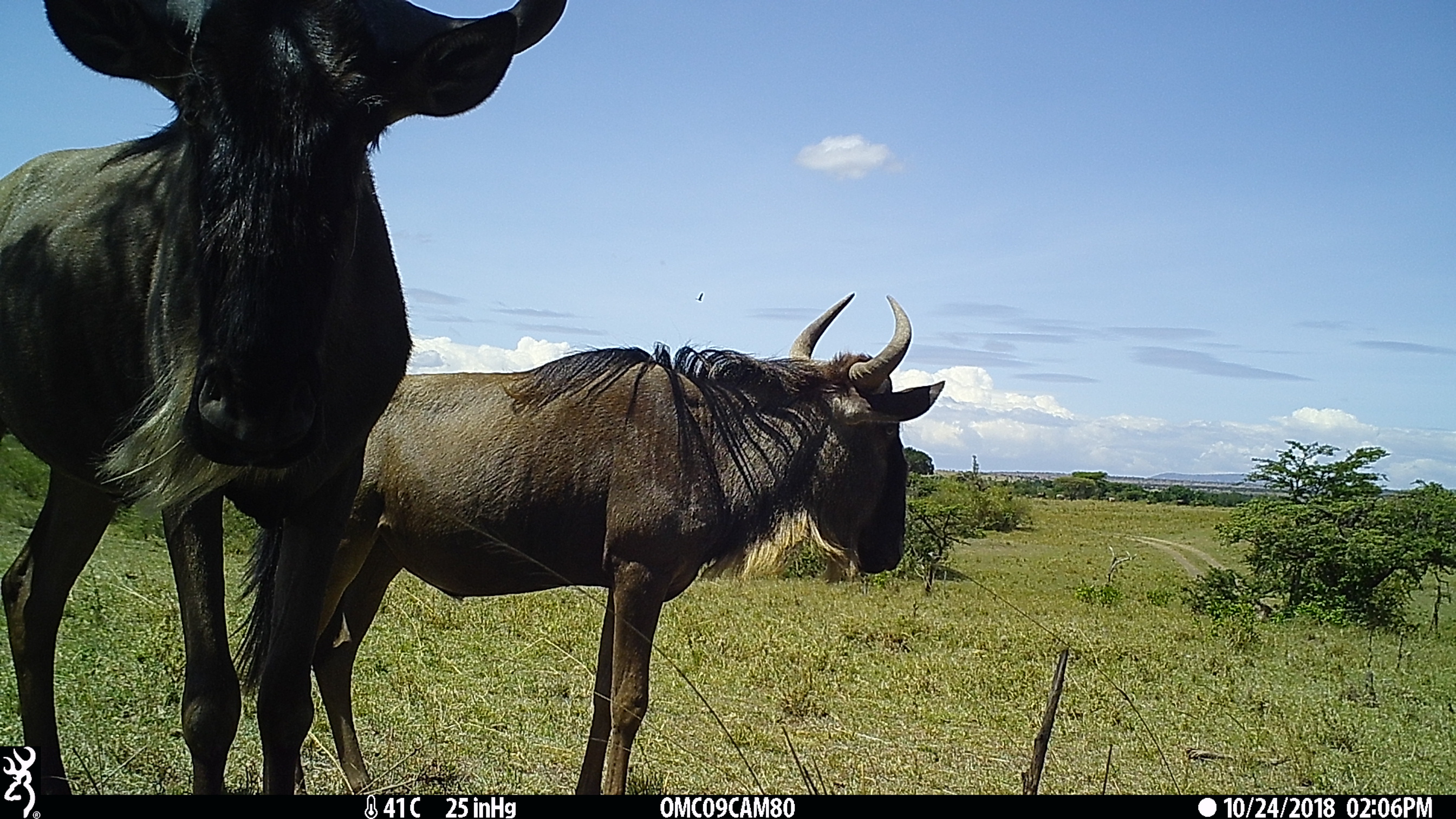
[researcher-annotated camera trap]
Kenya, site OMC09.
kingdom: Animalia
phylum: Chordata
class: Mammalia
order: Artiodactyla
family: Bovidae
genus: Connochaetes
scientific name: Connochaetes taurinus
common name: blue wildebeest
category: wildebeest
Wildebeest (blue wildebeest) (Connochaetes taurinus).